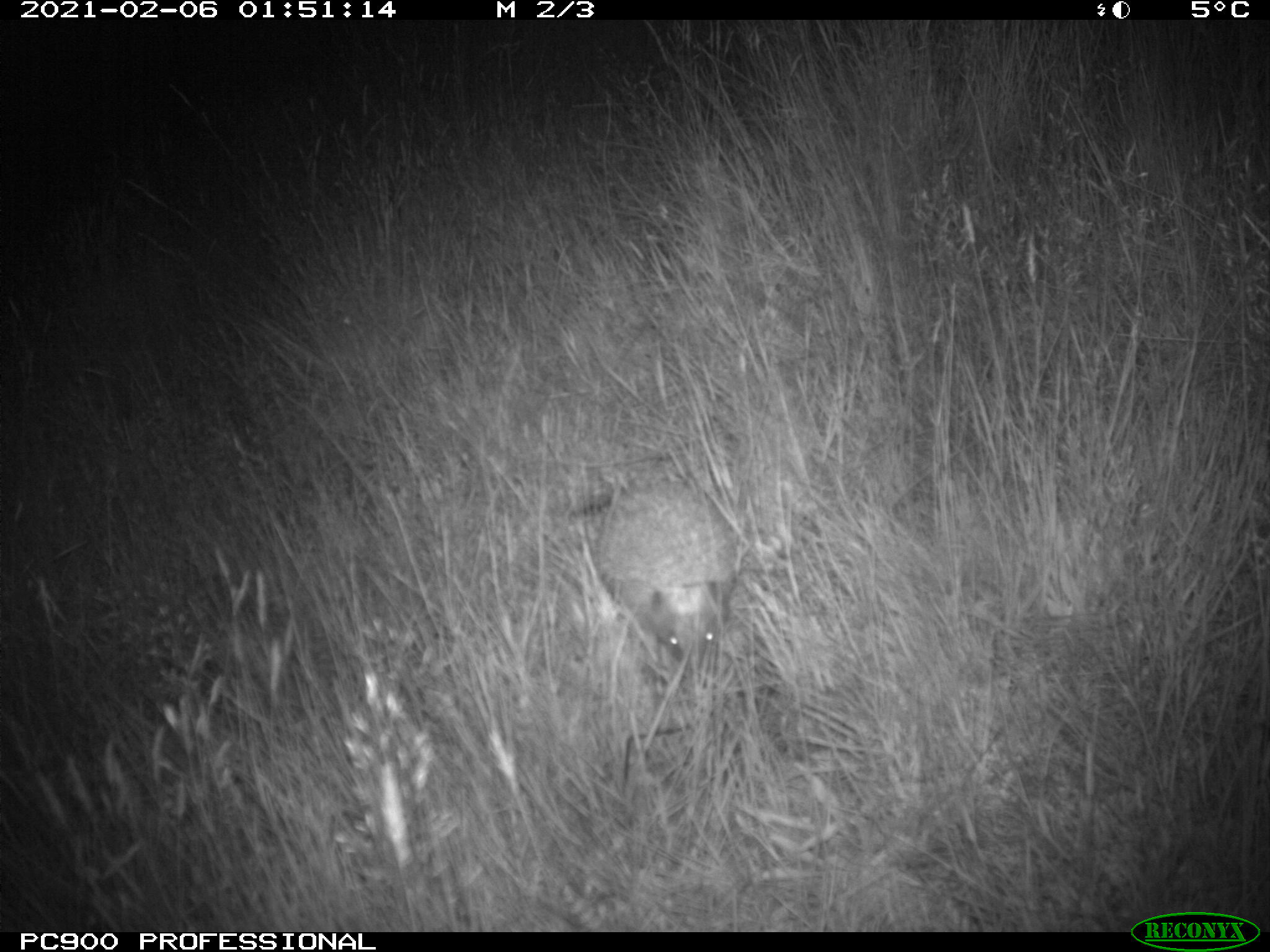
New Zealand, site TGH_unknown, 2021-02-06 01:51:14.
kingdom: Animalia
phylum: Chordata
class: Mammalia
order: Eulipotyphla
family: Erinaceidae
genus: Erinaceus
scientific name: Erinaceus europaeus europaeus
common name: european hedgehog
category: hedgehog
Hedgehog (european hedgehog) (Erinaceus europaeus europaeus).